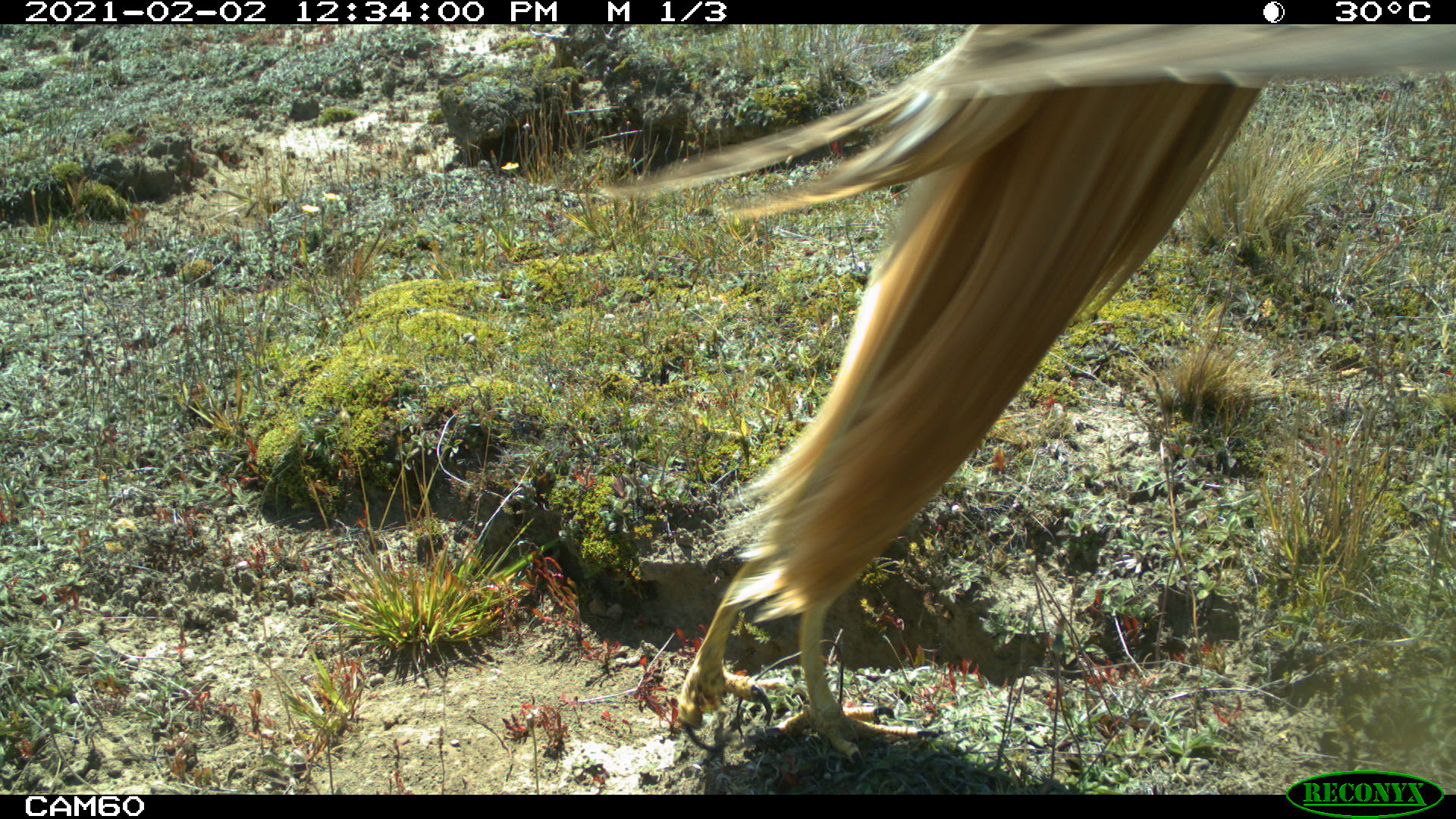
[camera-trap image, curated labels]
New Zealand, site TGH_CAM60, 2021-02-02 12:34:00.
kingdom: Animalia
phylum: Chordata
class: Aves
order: Accipitriformes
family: Accipitridae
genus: Circus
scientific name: Circus approximans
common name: swamp harrier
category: harrier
Harrier (swamp harrier) (Circus approximans).